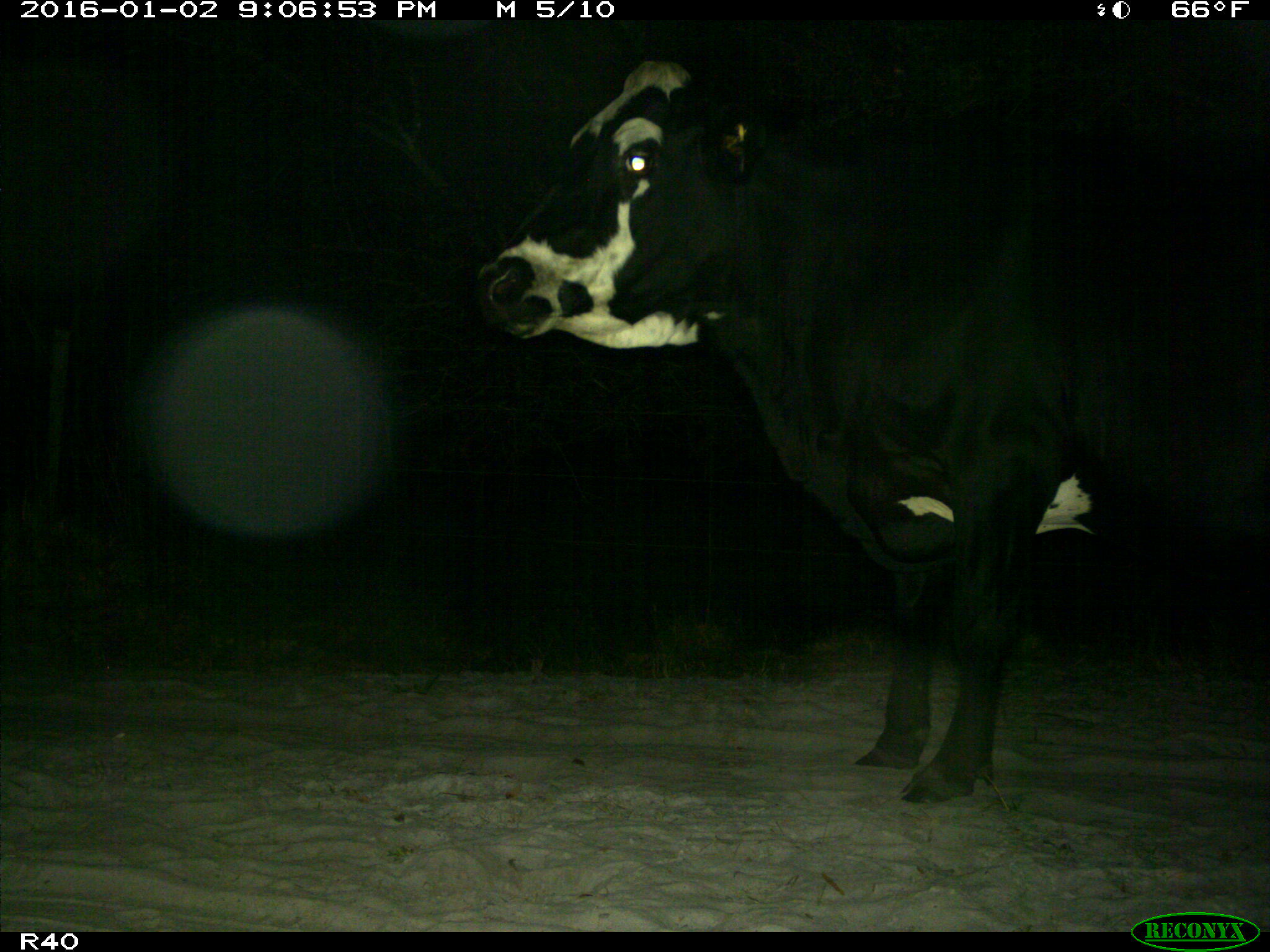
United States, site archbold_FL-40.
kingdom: Animalia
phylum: Chordata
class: Mammalia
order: Artiodactyla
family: Bovidae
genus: Bos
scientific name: Bos taurus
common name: domestic cow